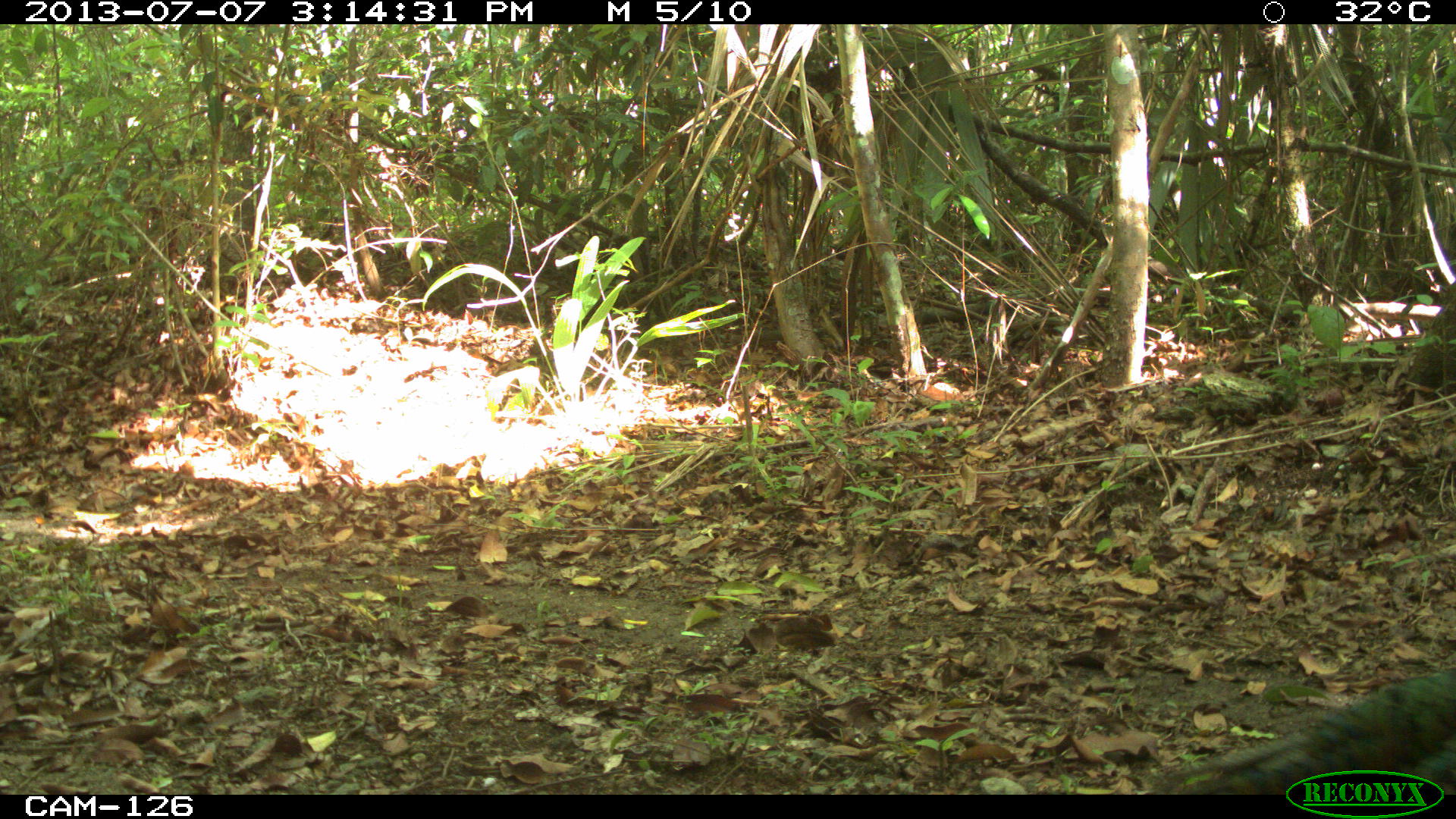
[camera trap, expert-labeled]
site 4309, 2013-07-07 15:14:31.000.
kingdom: Animalia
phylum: Chordata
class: Aves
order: Galliformes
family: Phasianidae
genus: Meleagris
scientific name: Meleagris ocellata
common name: ocellated turkey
Meleagris ocellata (ocellated turkey), count 1.